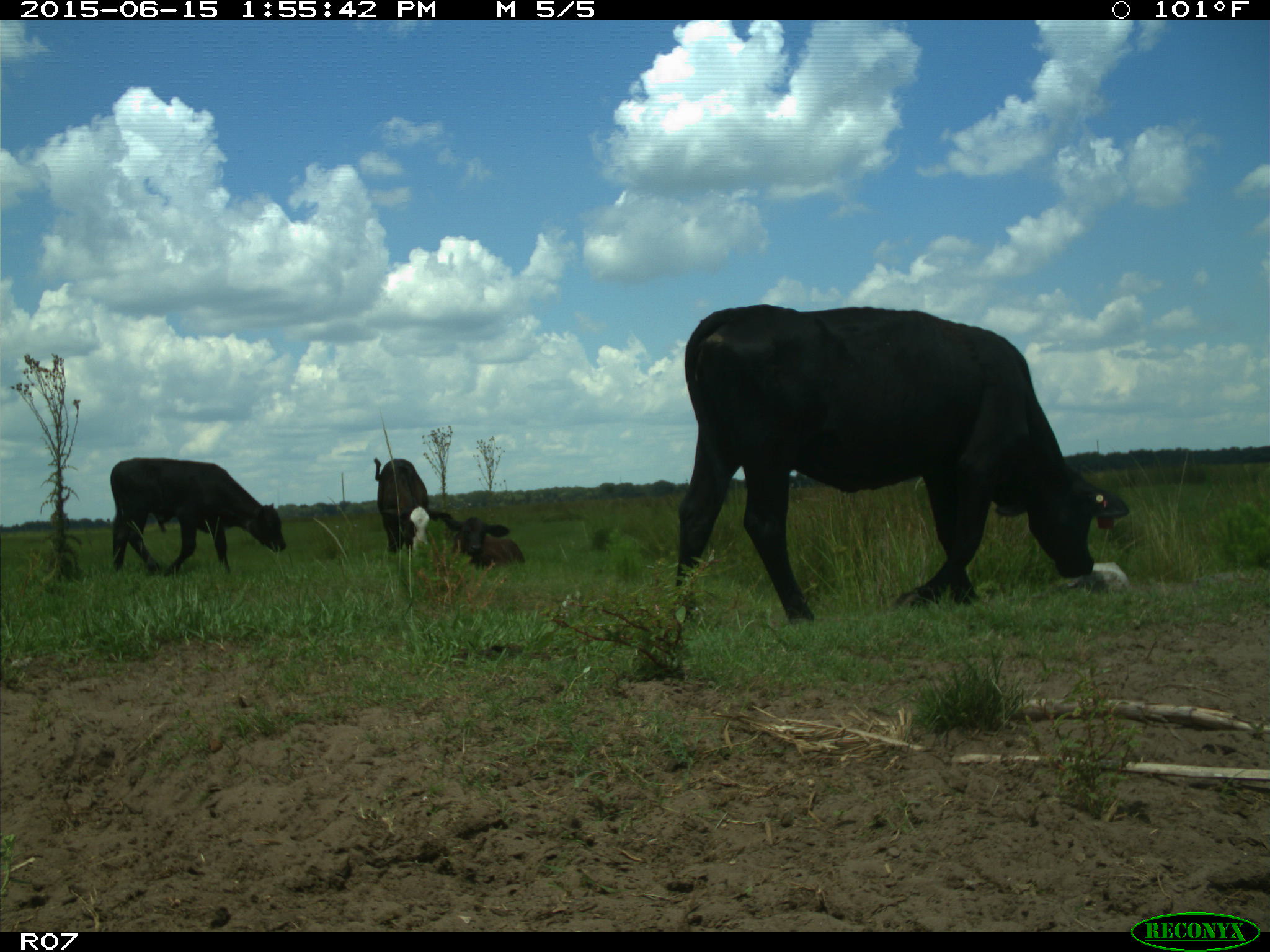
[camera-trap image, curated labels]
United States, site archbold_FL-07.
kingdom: Animalia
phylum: Chordata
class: Mammalia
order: Artiodactyla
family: Bovidae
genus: Bos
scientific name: Bos taurus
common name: domestic cow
Bos taurus (domestic cow).